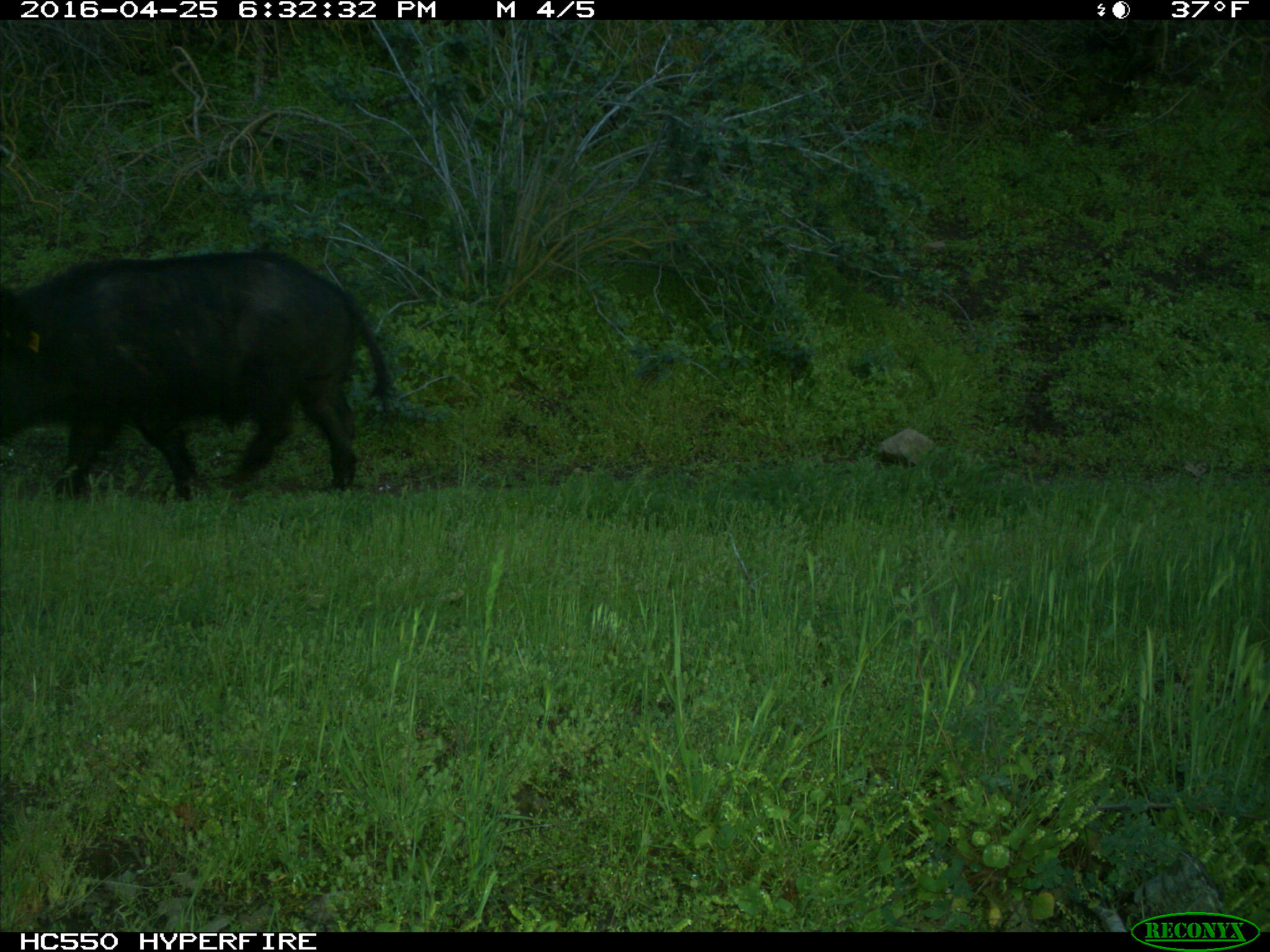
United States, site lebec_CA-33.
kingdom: Animalia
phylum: Chordata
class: Mammalia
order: Artiodactyla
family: Suidae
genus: Sus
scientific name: Sus scrofa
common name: wild boar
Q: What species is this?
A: Sus scrofa (wild boar).